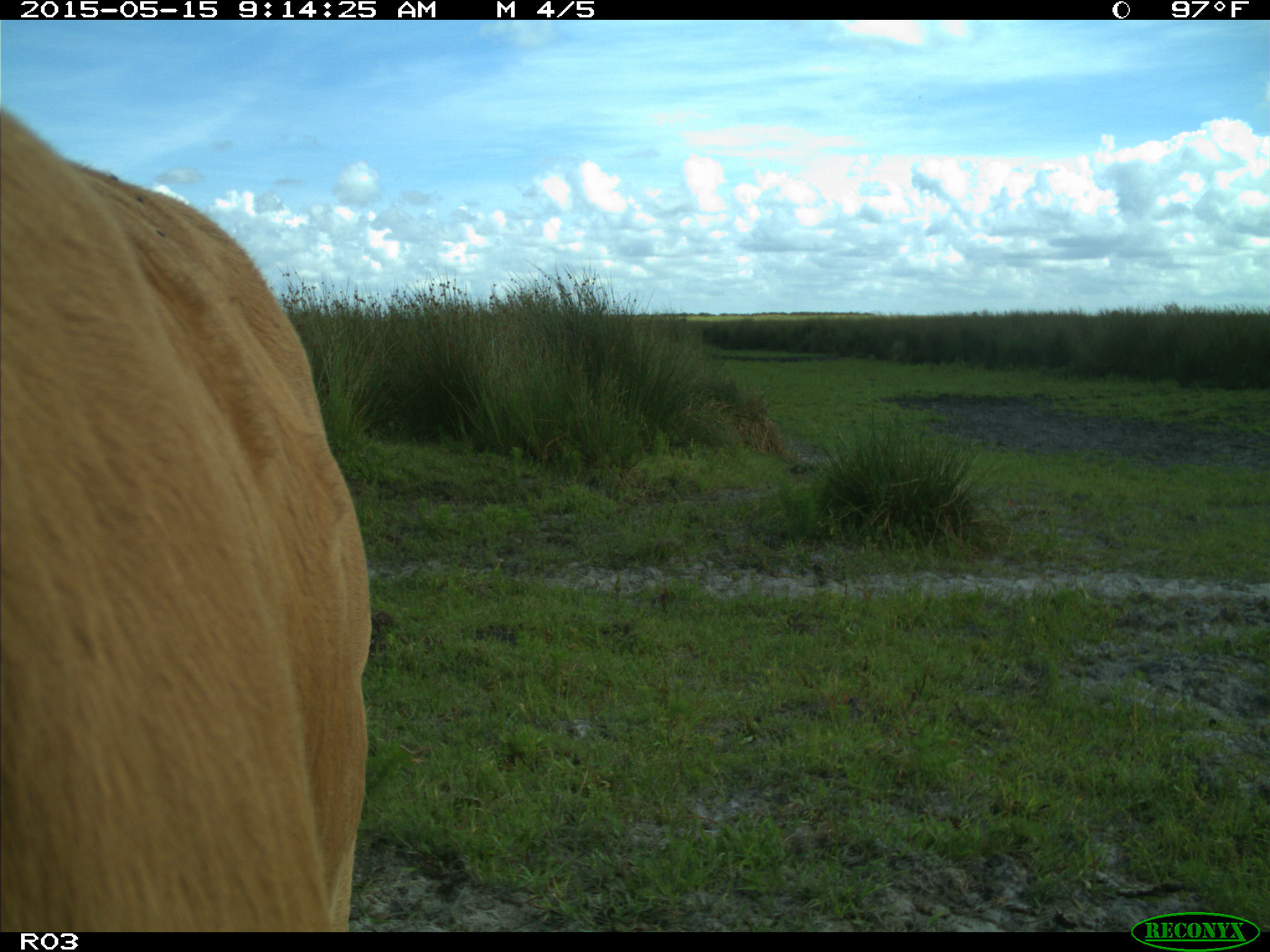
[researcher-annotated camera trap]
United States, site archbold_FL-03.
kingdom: Animalia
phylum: Chordata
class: Mammalia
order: Artiodactyla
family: Bovidae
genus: Bos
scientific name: Bos taurus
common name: domestic cow